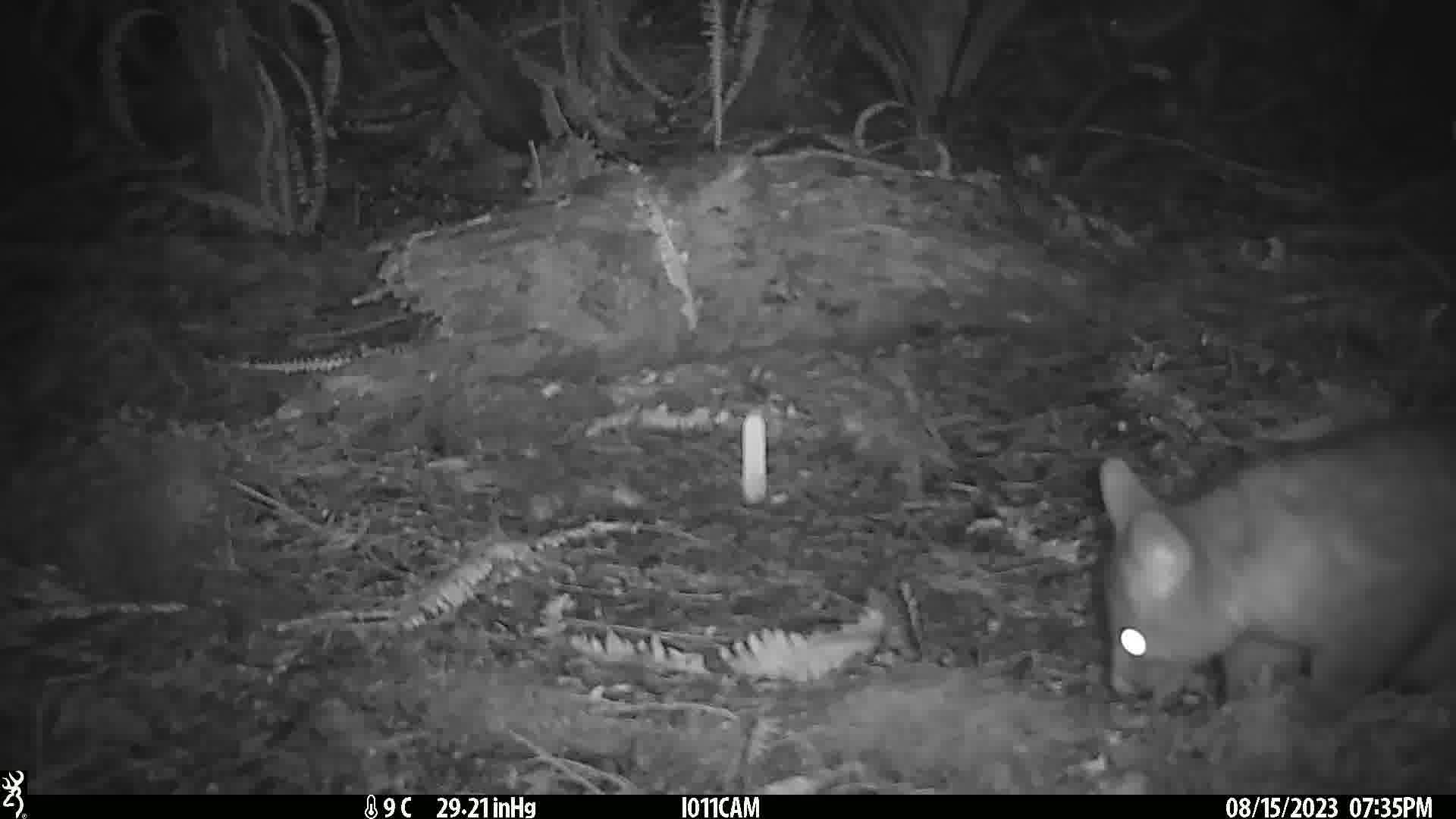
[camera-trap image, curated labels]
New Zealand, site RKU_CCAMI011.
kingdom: Animalia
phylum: Chordata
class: Mammalia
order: Diprotodontia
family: Phalangeridae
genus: Trichosurus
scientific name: Trichosurus vulpecula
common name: common brushtail possum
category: possum